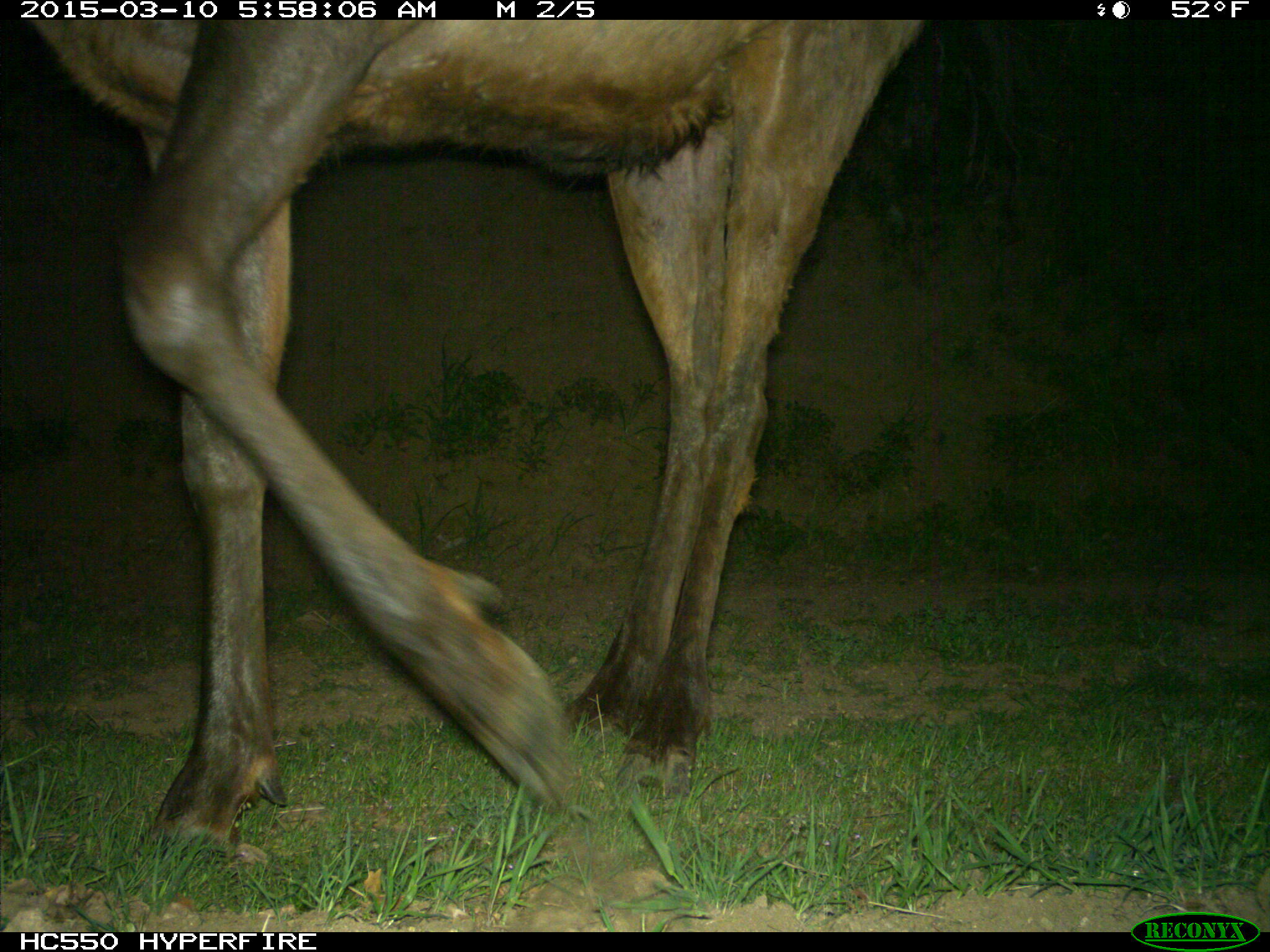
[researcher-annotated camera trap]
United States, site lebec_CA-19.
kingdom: Animalia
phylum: Chordata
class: Mammalia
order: Artiodactyla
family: Cervidae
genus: Cervus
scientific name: Cervus canadensis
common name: elk